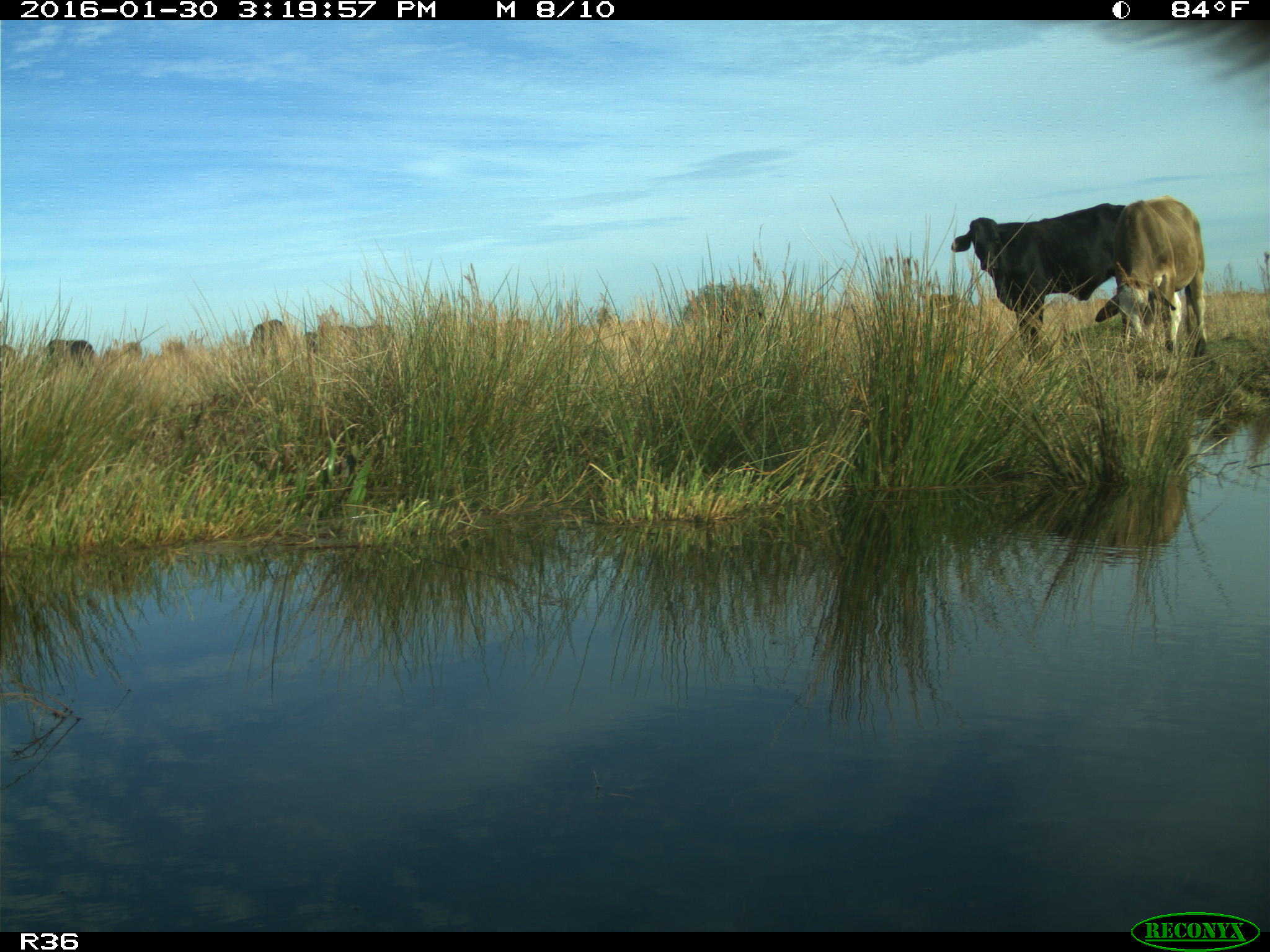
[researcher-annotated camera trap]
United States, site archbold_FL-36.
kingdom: Animalia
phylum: Chordata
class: Mammalia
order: Artiodactyla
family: Bovidae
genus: Bos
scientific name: Bos taurus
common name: domestic cow